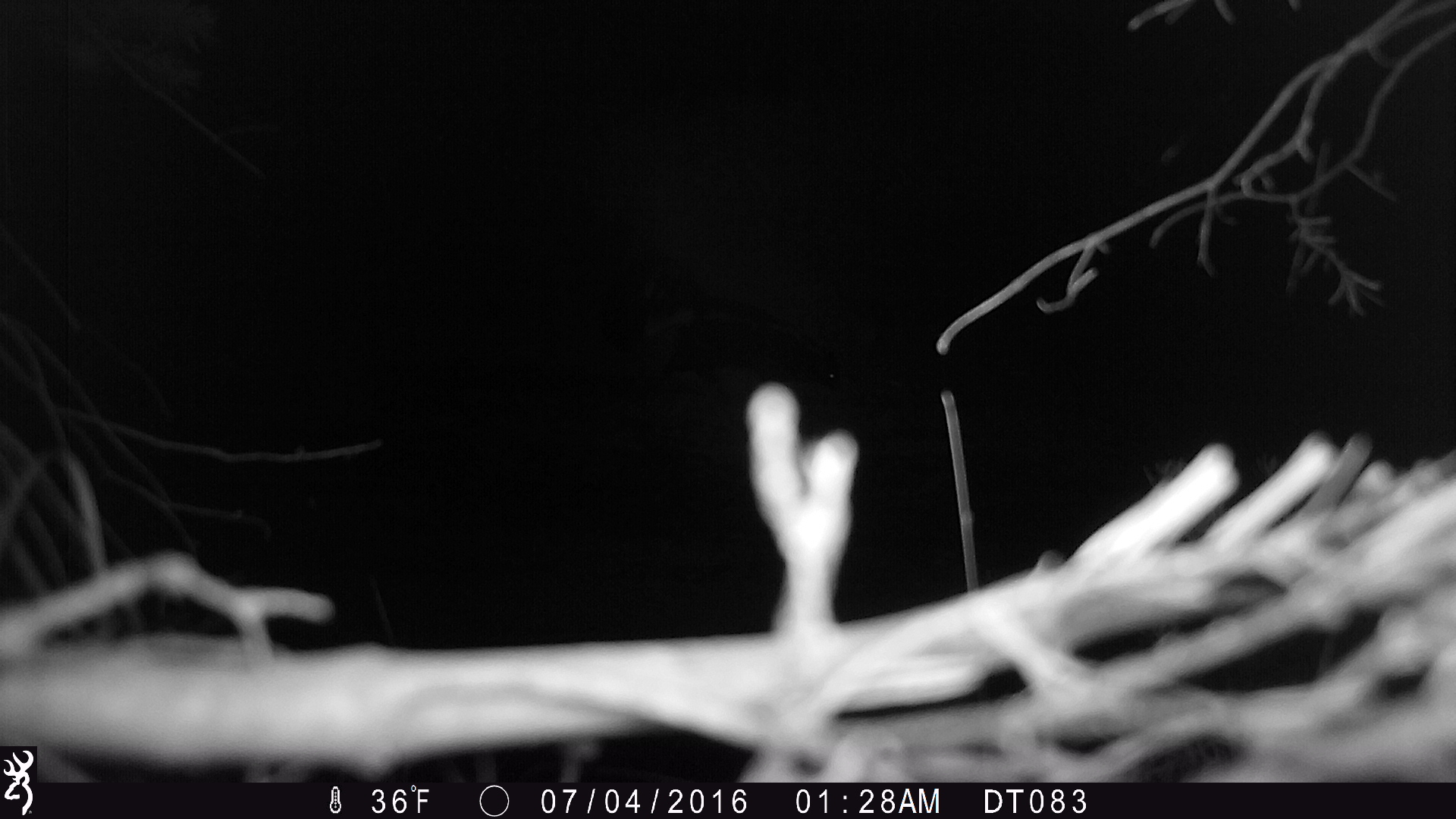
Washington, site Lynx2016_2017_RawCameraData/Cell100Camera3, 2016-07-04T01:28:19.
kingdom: Animalia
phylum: Chordata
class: Mammalia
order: Carnivora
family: Mephitidae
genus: Mephitis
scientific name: Mephitis mephitis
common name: striped skunk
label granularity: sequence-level